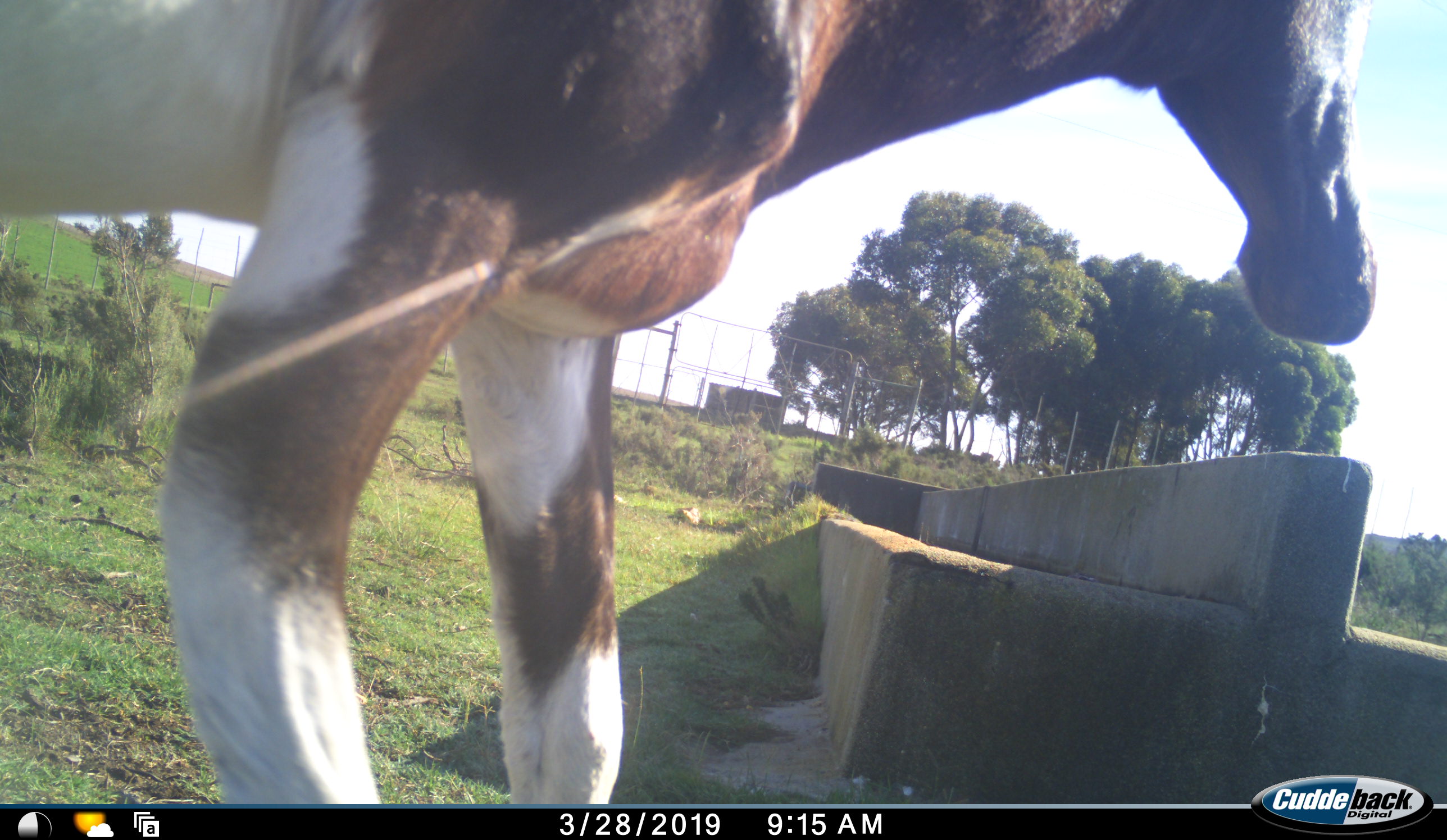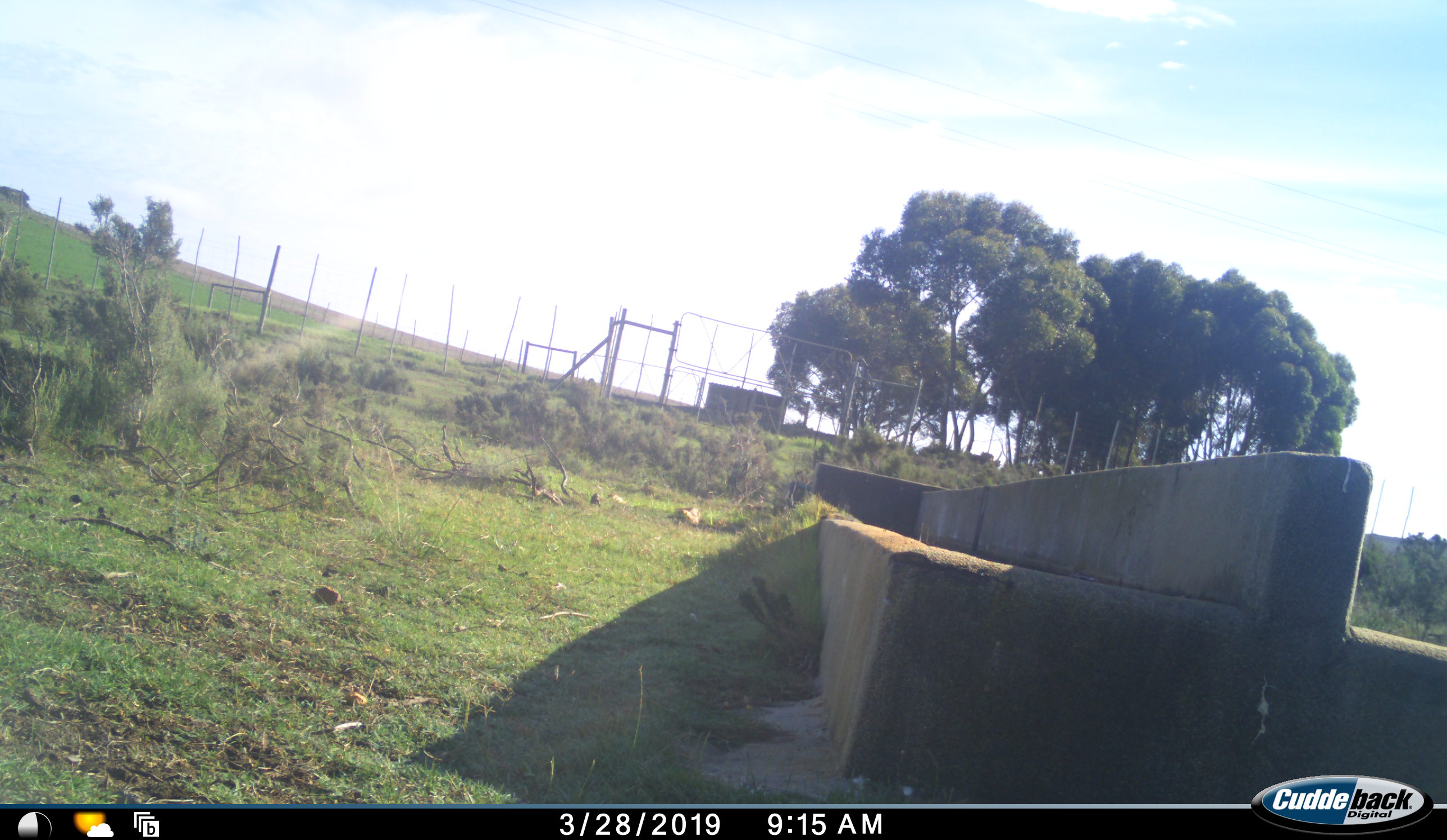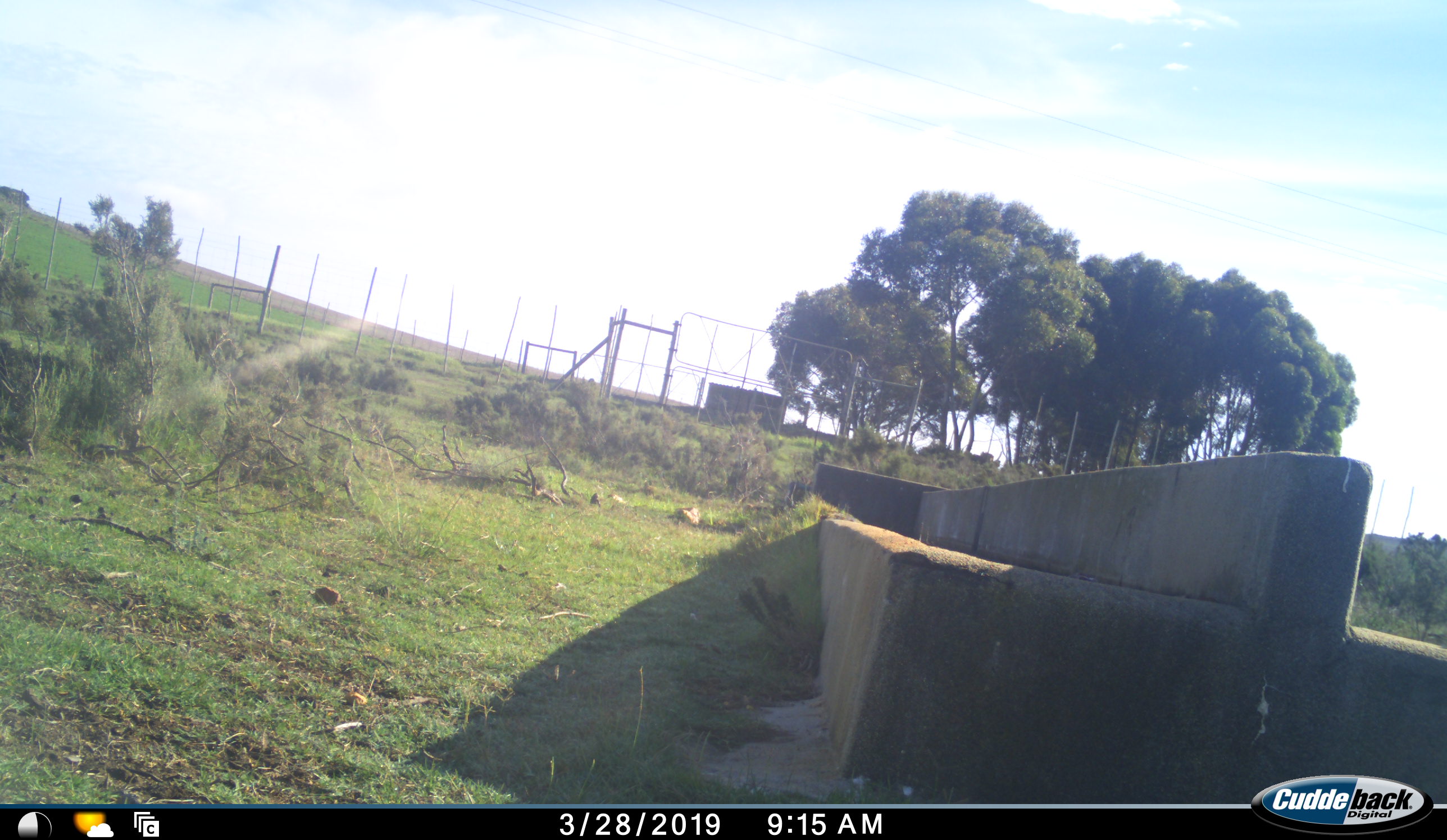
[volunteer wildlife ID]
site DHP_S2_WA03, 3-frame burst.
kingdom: Animalia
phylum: Chordata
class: Mammalia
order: Artiodactyla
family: Bovidae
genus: Damaliscus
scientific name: Damaliscus pygargus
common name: bontebok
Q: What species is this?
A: Bontebok (Damaliscus pygargus).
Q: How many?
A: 1.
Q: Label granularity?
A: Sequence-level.